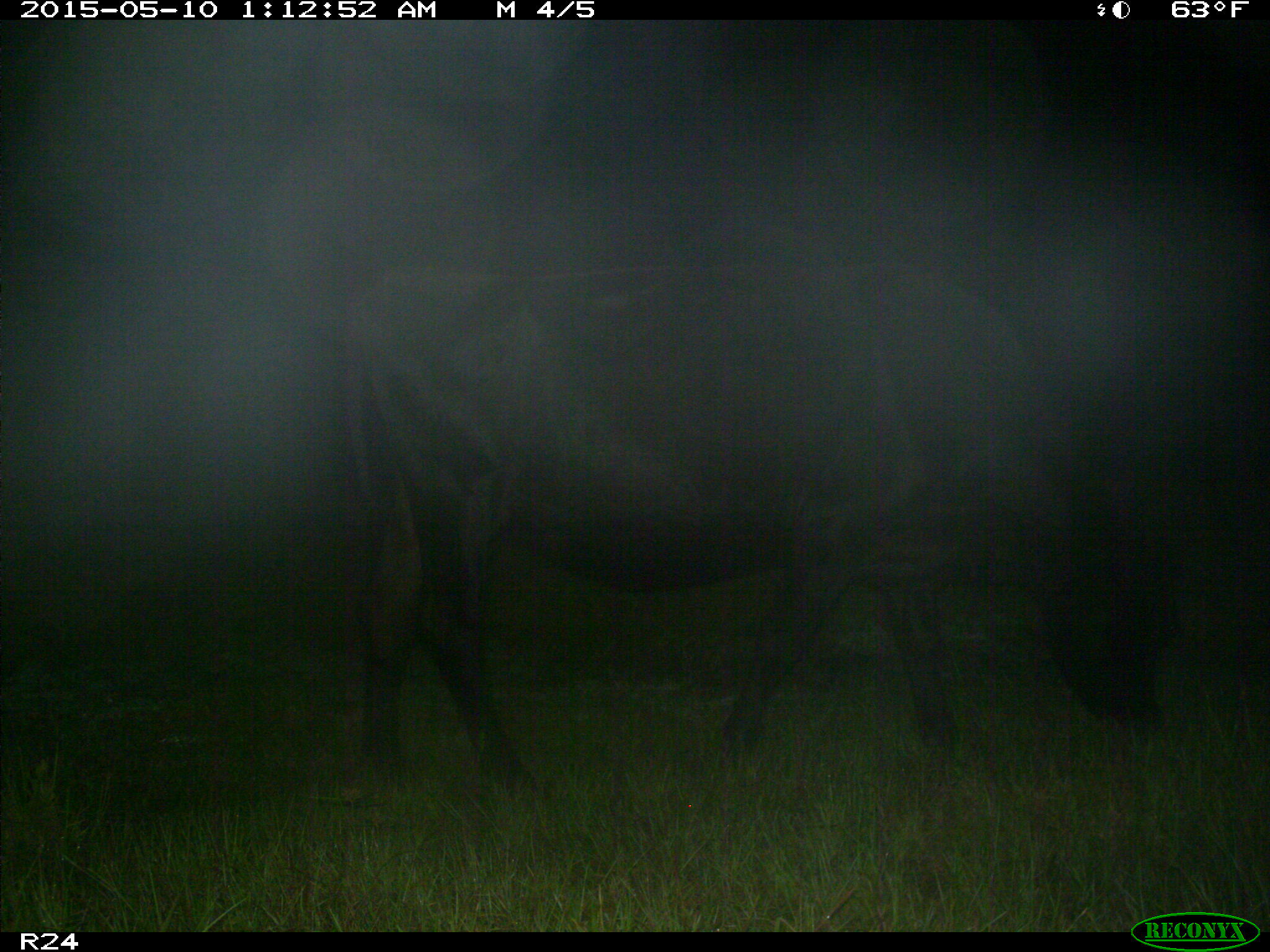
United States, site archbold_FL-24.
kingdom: Animalia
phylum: Chordata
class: Mammalia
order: Artiodactyla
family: Bovidae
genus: Bos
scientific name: Bos taurus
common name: domestic cow